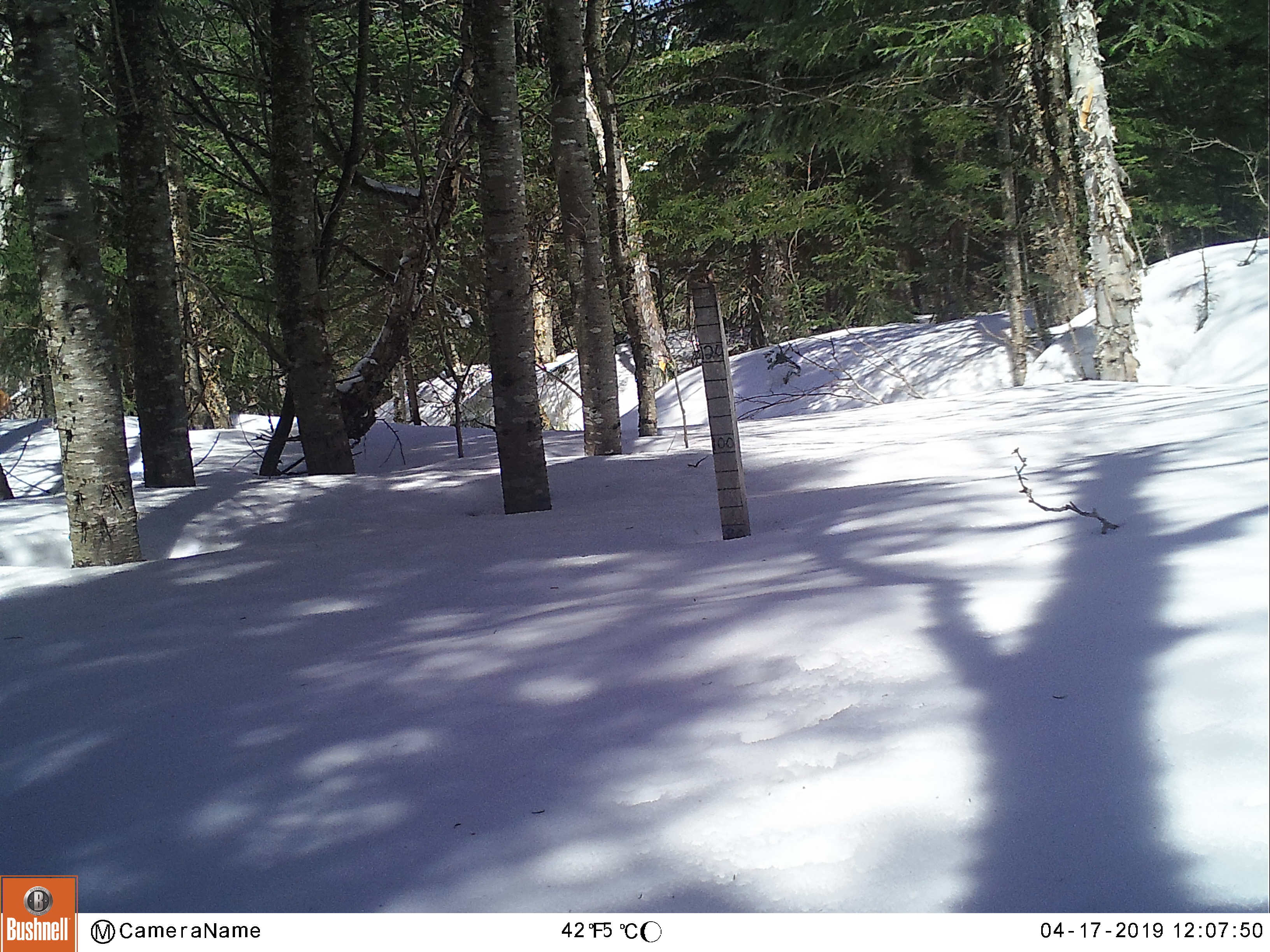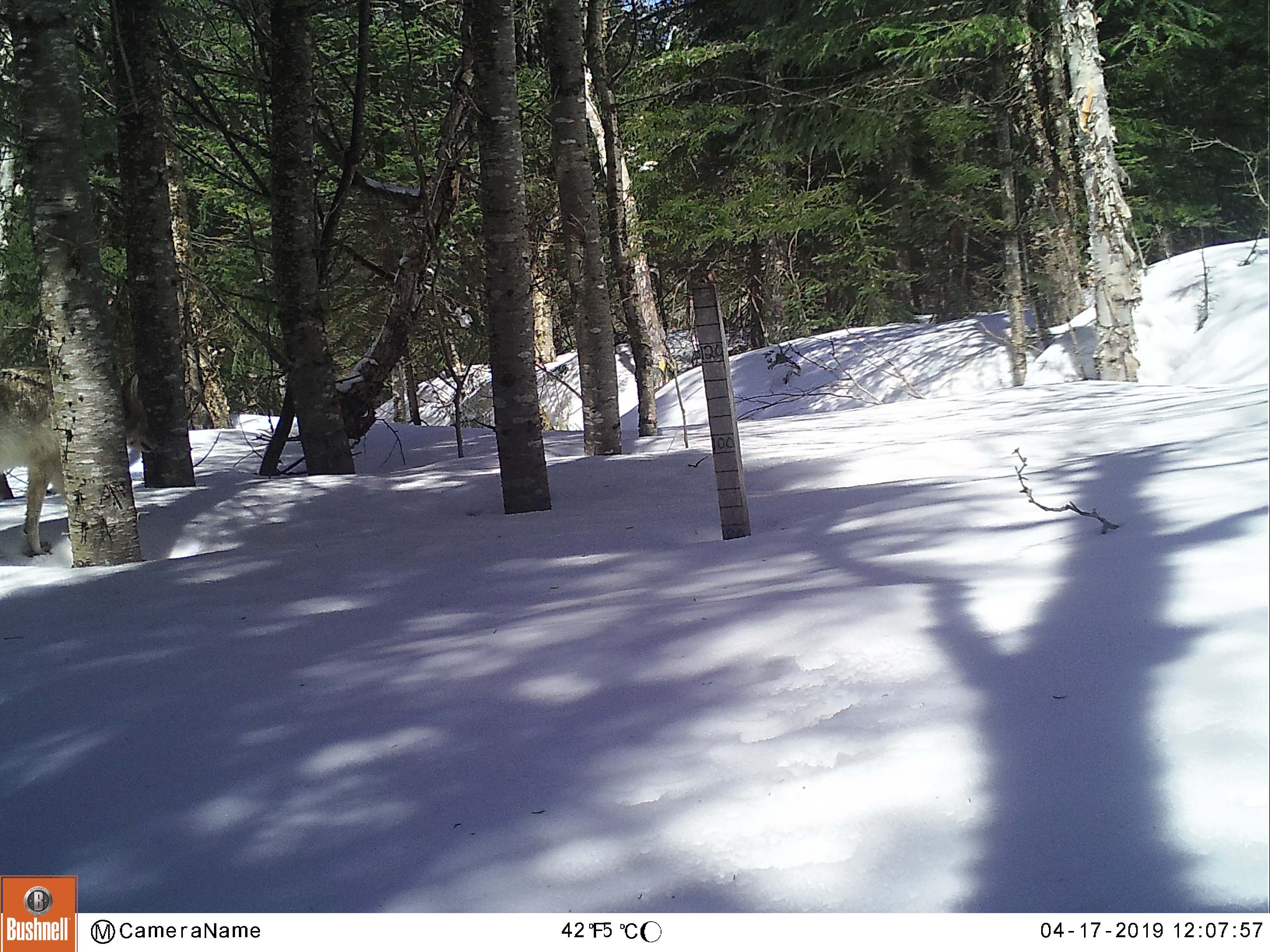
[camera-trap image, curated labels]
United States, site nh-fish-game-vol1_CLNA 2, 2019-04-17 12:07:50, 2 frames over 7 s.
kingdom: Animalia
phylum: Chordata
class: Mammalia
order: Carnivora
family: Canidae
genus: Canis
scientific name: Canis latrans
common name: coyote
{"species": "coyote (Canis latrans)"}